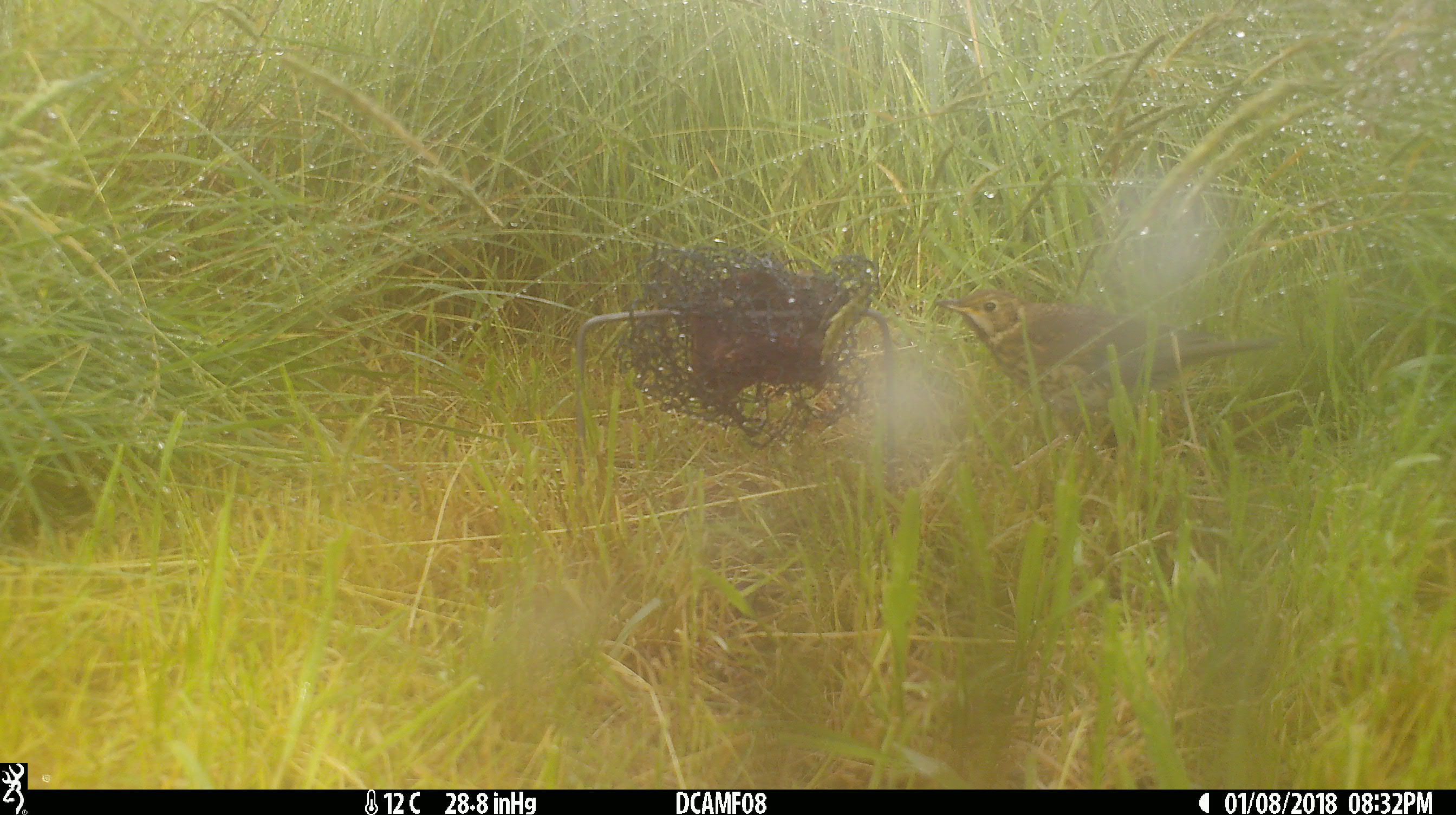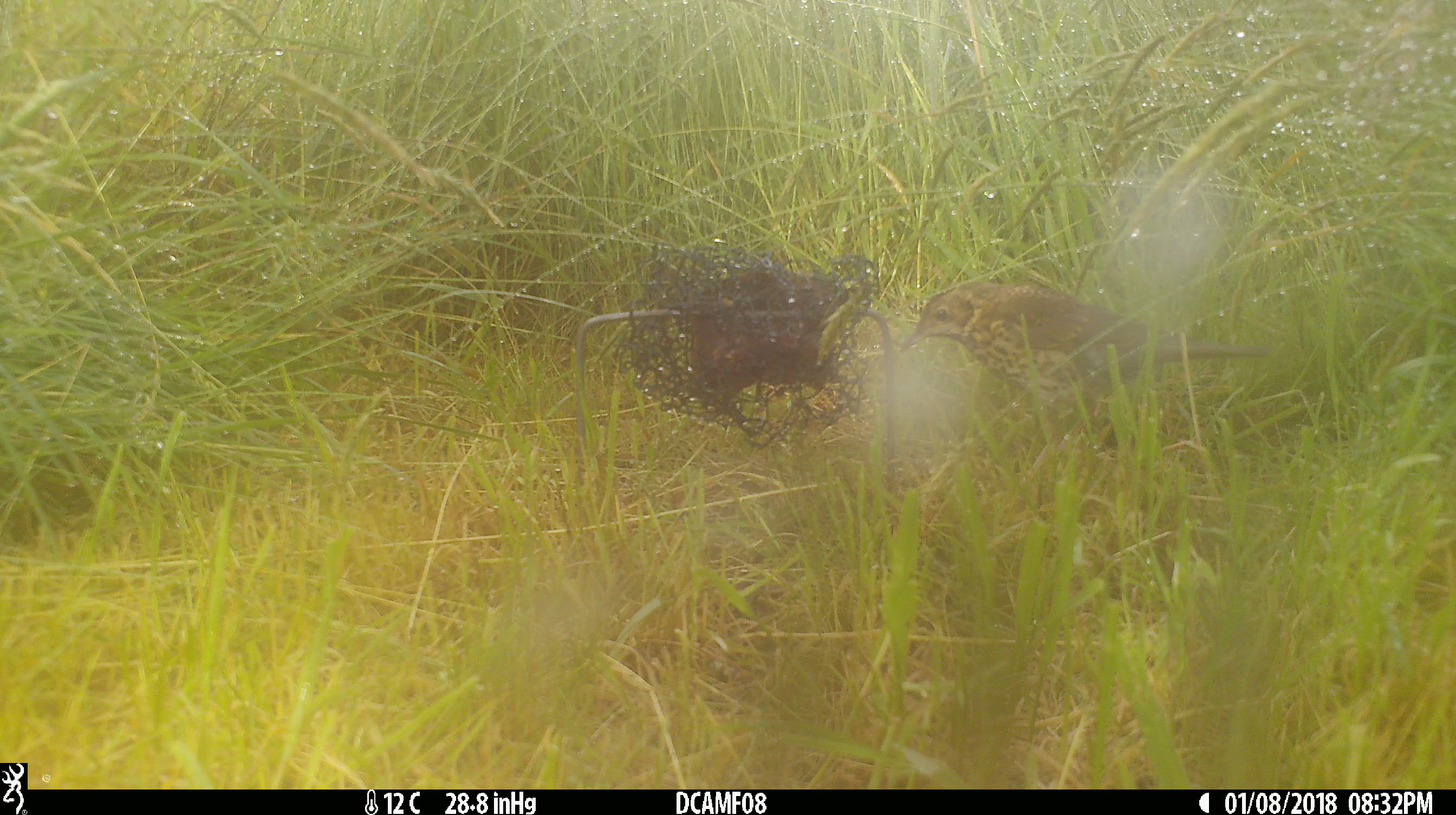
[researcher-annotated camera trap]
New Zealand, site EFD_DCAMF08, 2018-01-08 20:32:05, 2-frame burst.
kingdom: Animalia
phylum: Chordata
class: Aves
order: Passeriformes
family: Turdidae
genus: Turdus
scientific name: Turdus philomelos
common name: song thrush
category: thrush